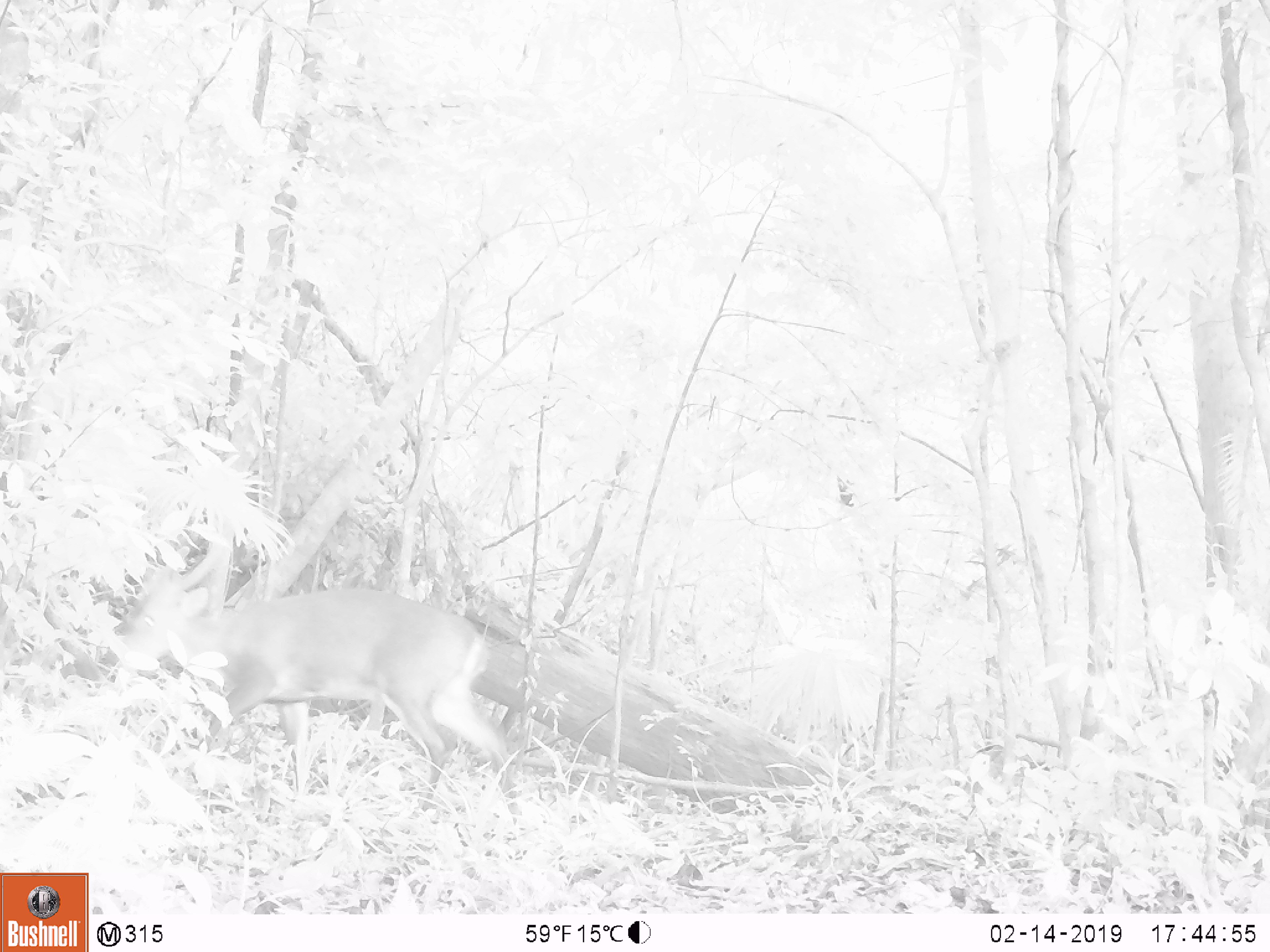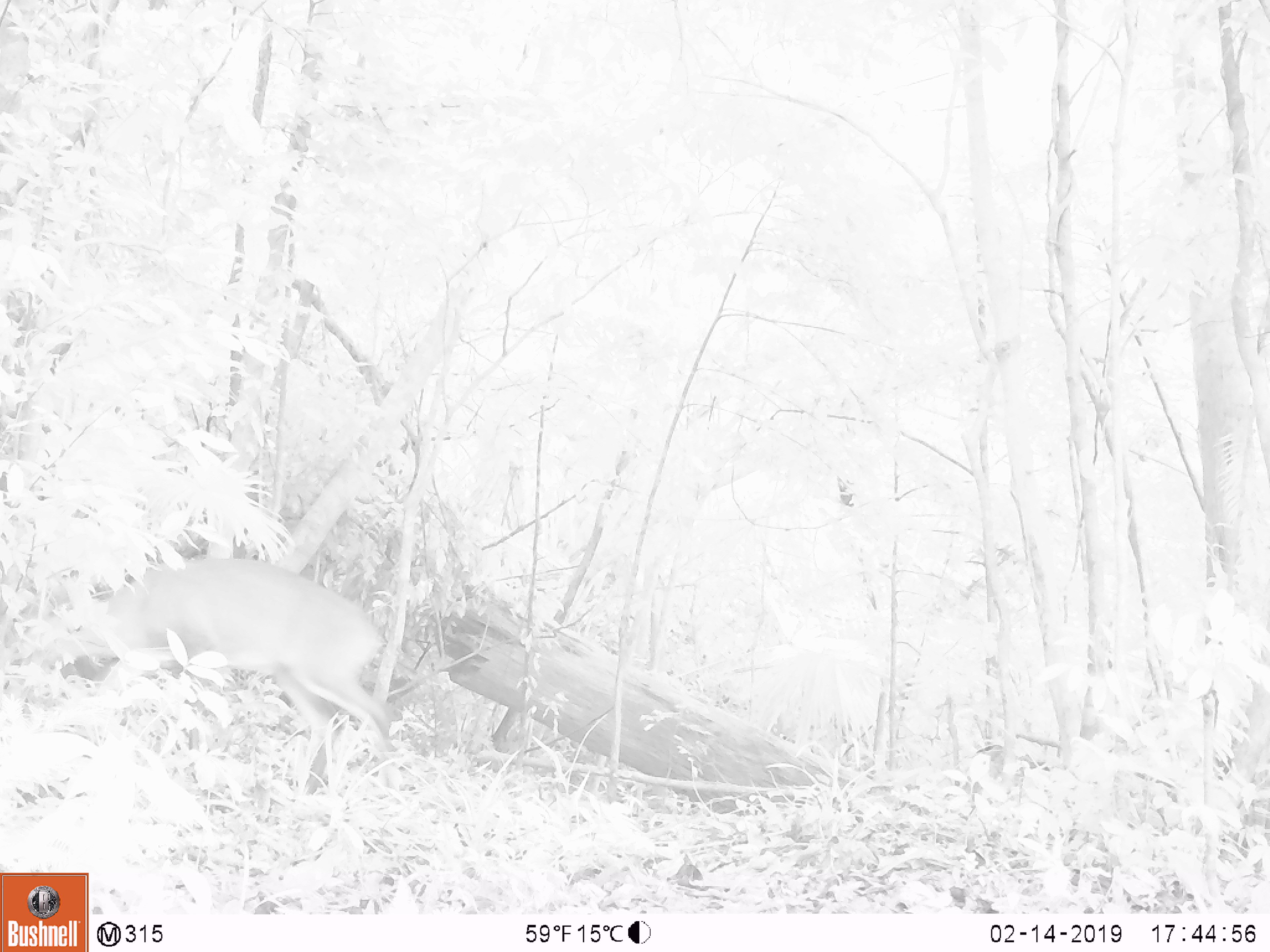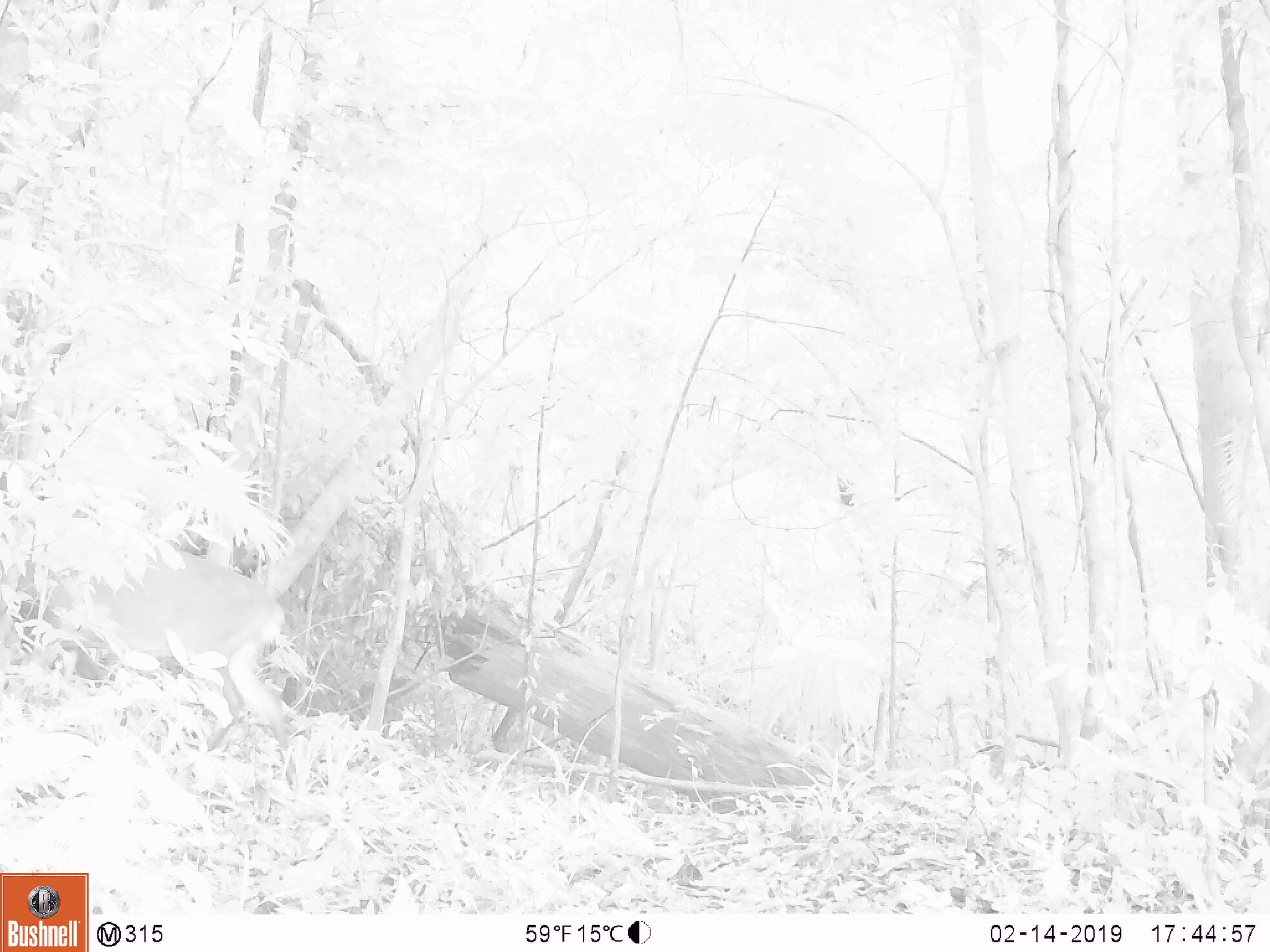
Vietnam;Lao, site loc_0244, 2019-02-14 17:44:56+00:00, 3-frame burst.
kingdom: Animalia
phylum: Chordata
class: Mammalia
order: Artiodactyla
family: Cervidae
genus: Muntiacus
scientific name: Muntiacus vuquangensis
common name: large-antlered muntjac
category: large antlered muntjac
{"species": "large antlered muntjac (large-antlered muntjac) (Muntiacus vuquangensis)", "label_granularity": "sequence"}